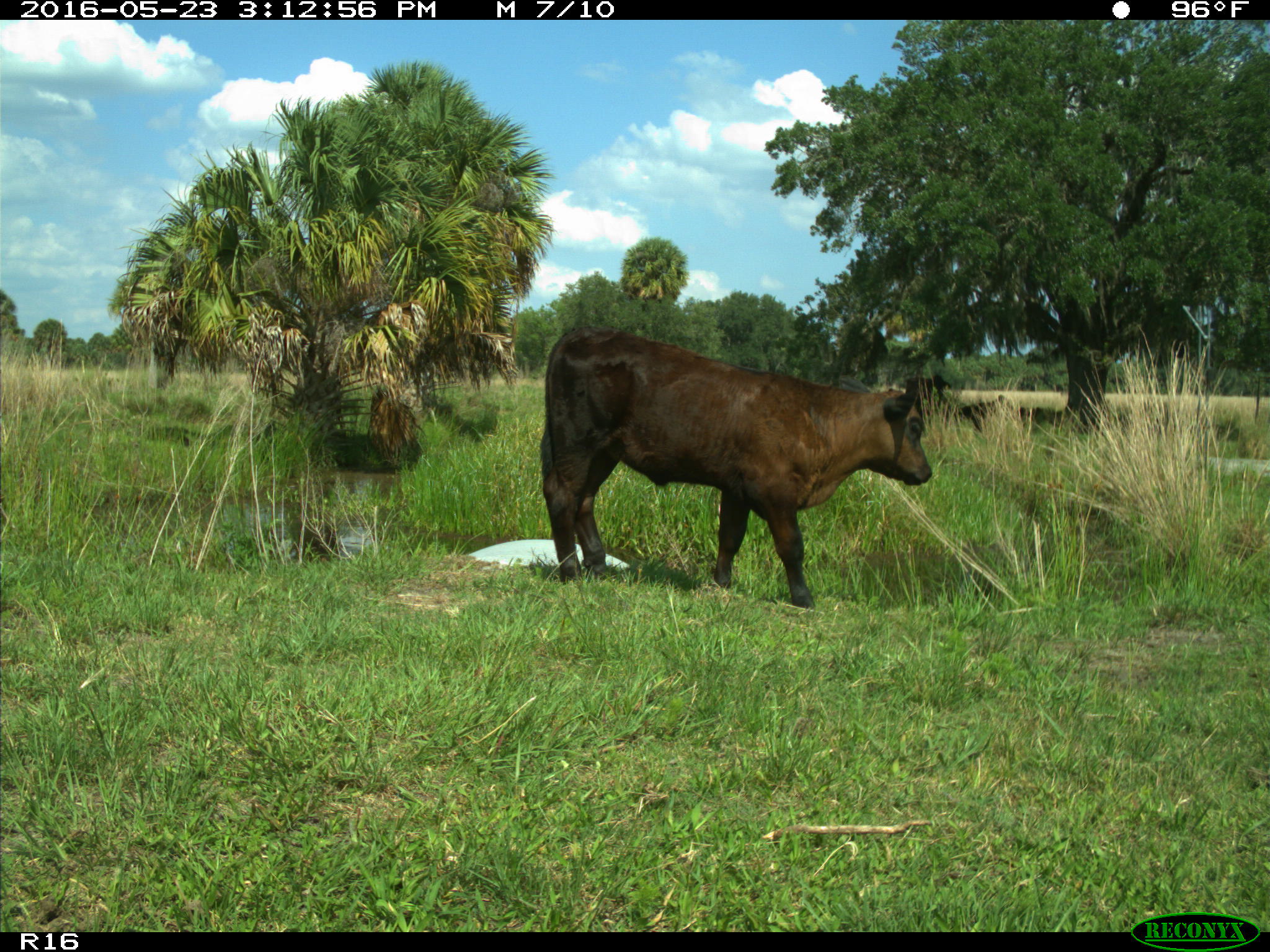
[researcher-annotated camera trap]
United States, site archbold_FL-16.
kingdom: Animalia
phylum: Chordata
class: Mammalia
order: Artiodactyla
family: Bovidae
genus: Bos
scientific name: Bos taurus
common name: domestic cow